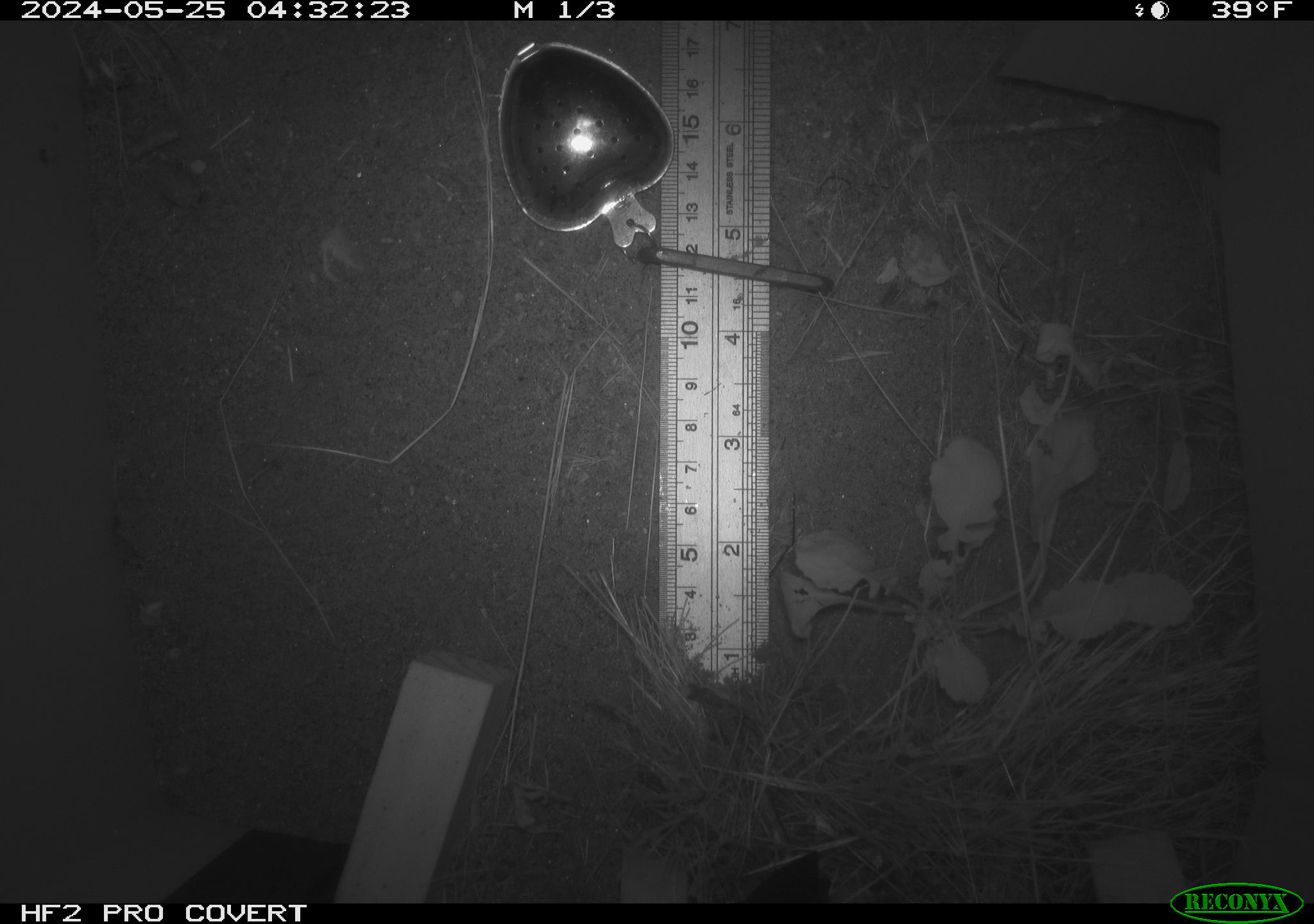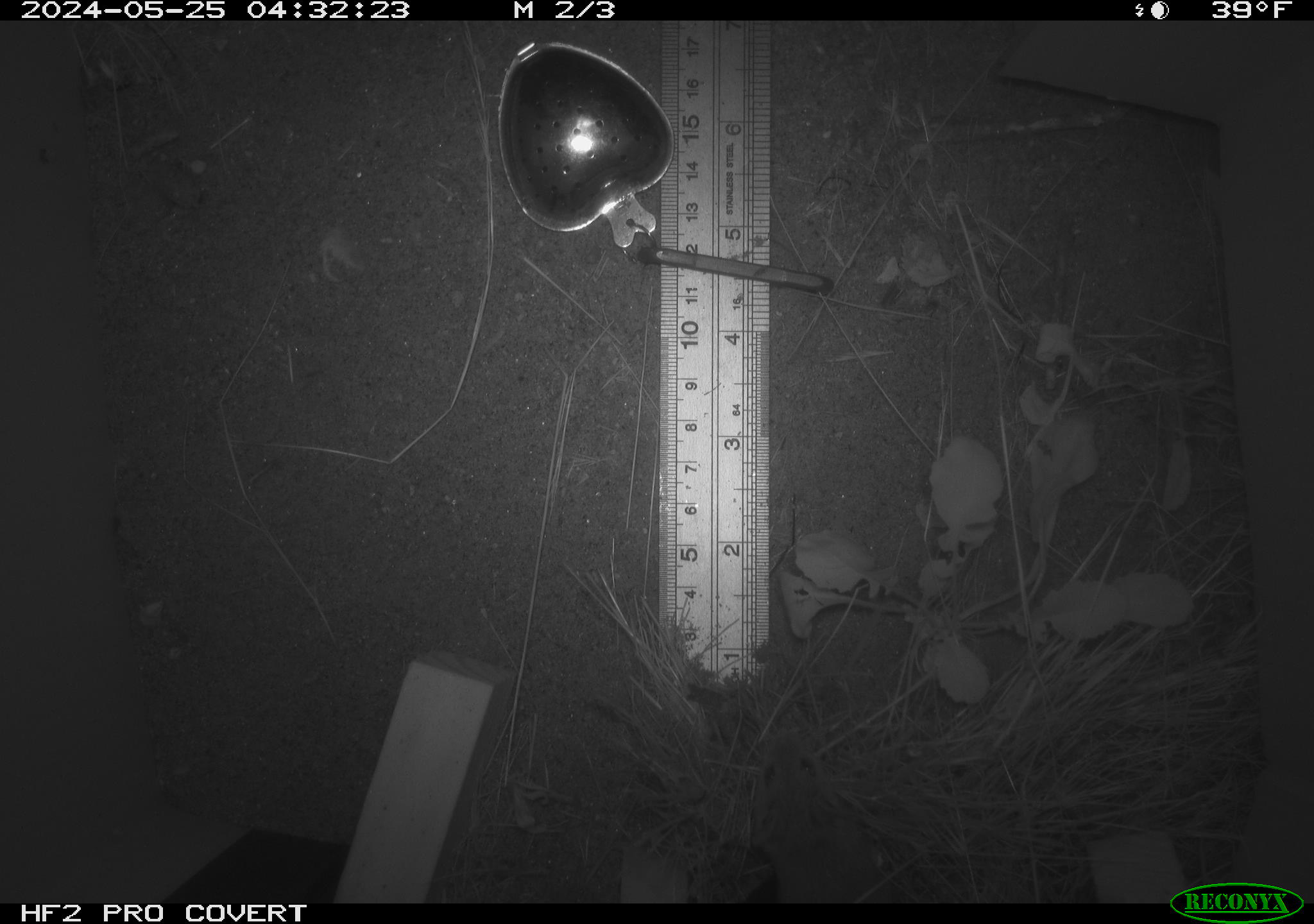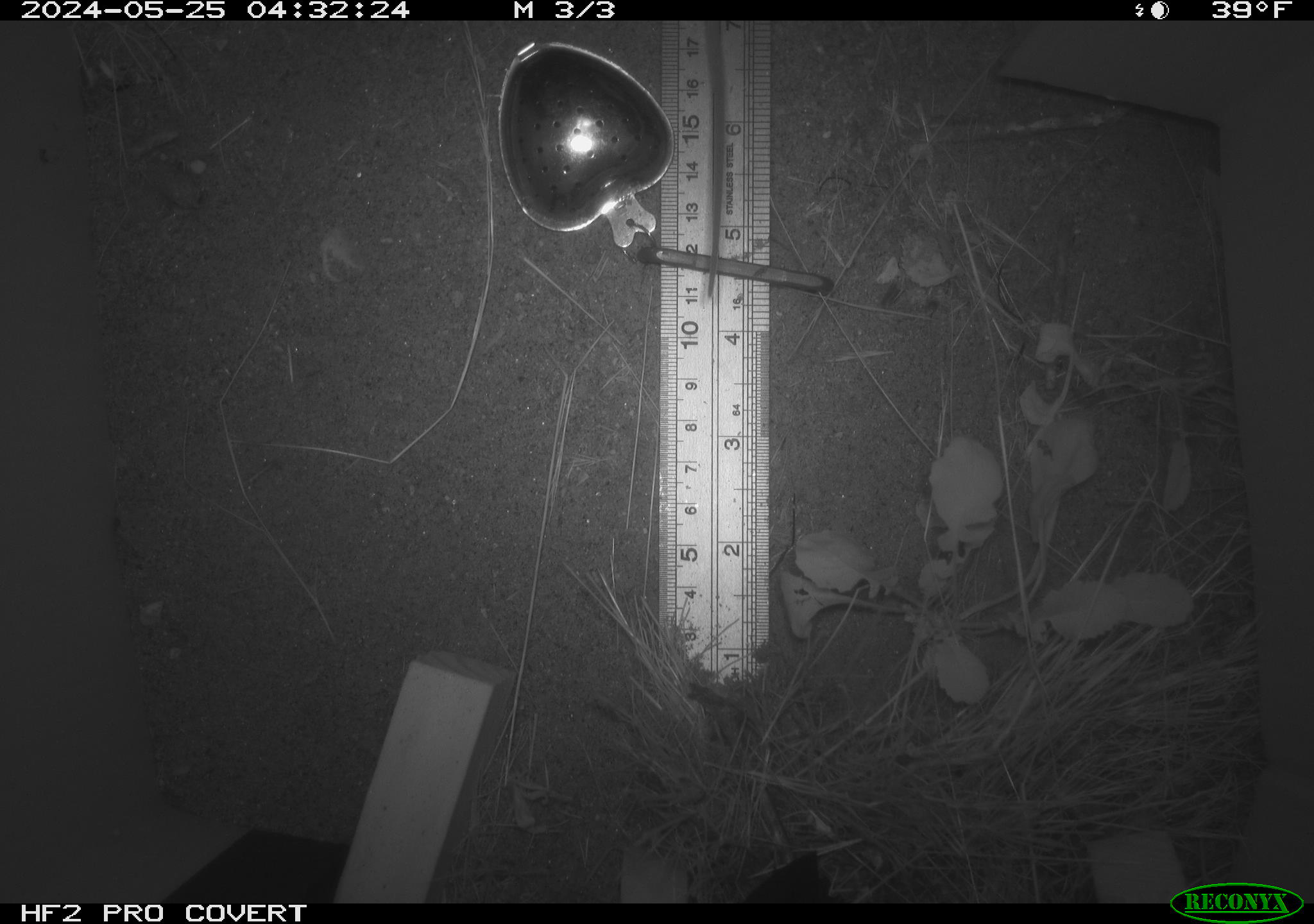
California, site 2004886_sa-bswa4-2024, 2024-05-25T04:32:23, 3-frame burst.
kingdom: Animalia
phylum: Chordata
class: Mammalia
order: Rodentia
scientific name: Rodentia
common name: rodent